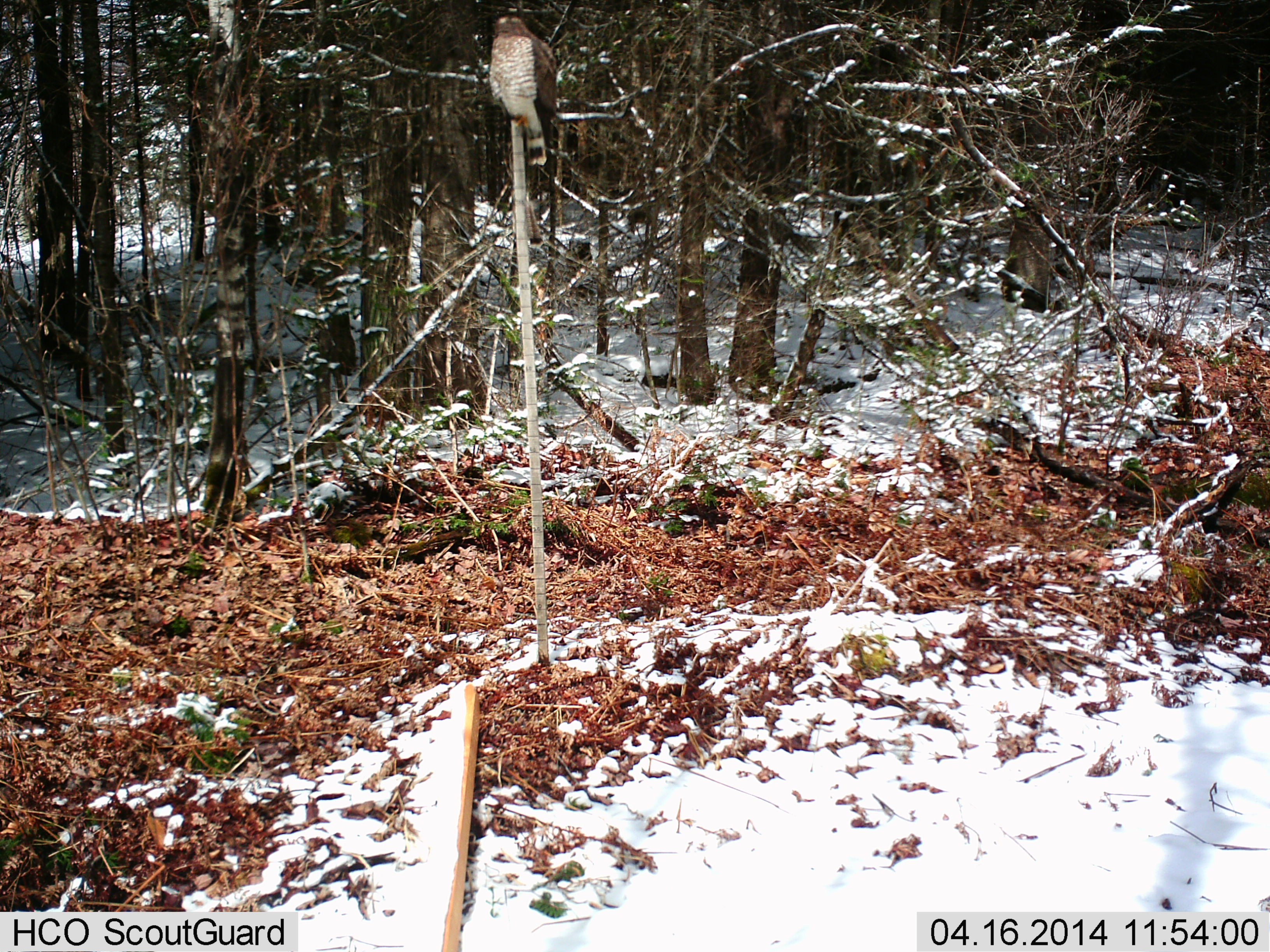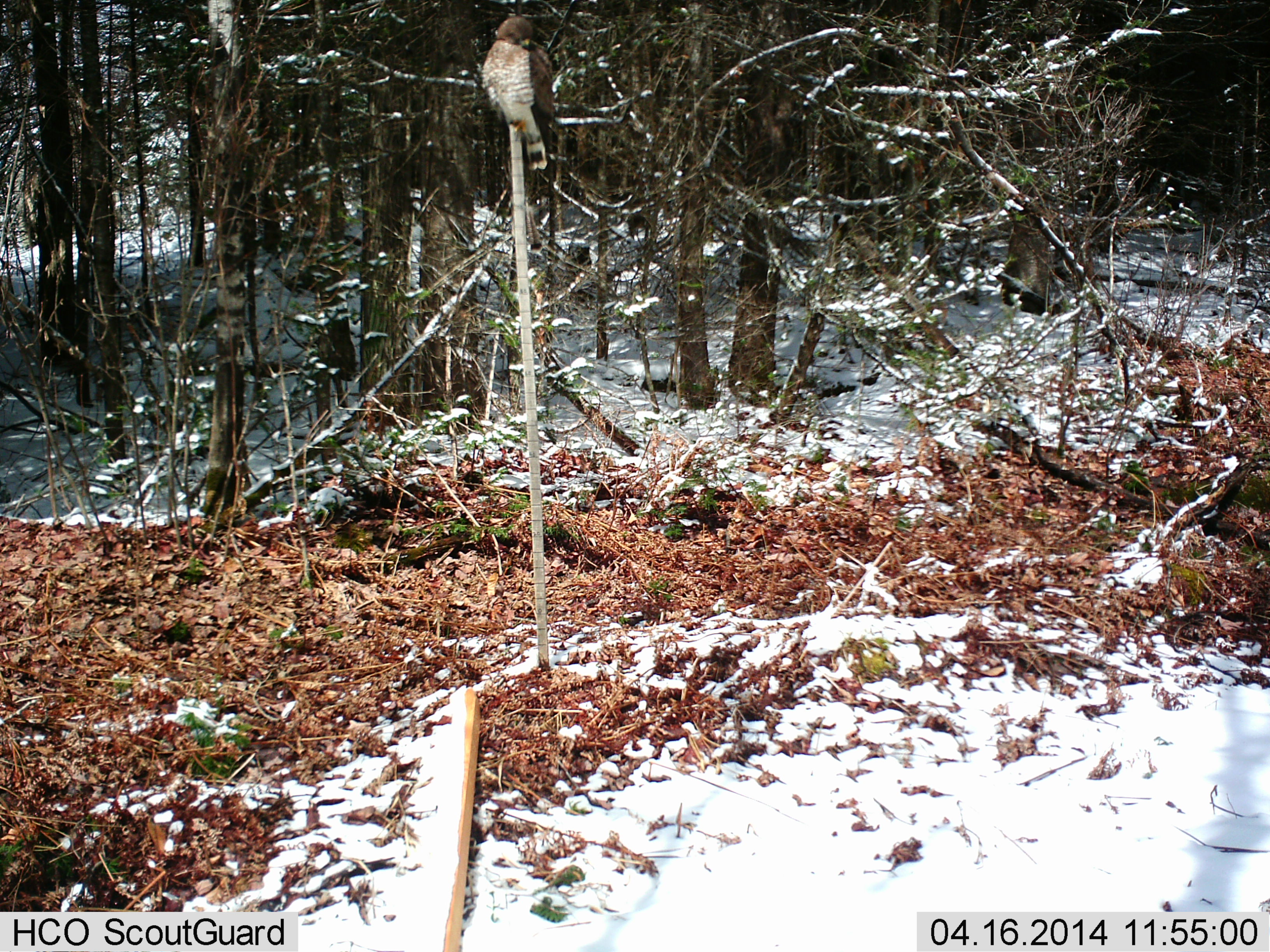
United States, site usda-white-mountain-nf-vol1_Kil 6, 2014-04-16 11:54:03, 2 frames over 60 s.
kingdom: Animalia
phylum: Chordata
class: Aves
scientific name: Aves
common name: bird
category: bird sp.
Bird sp. (bird) (Aves).